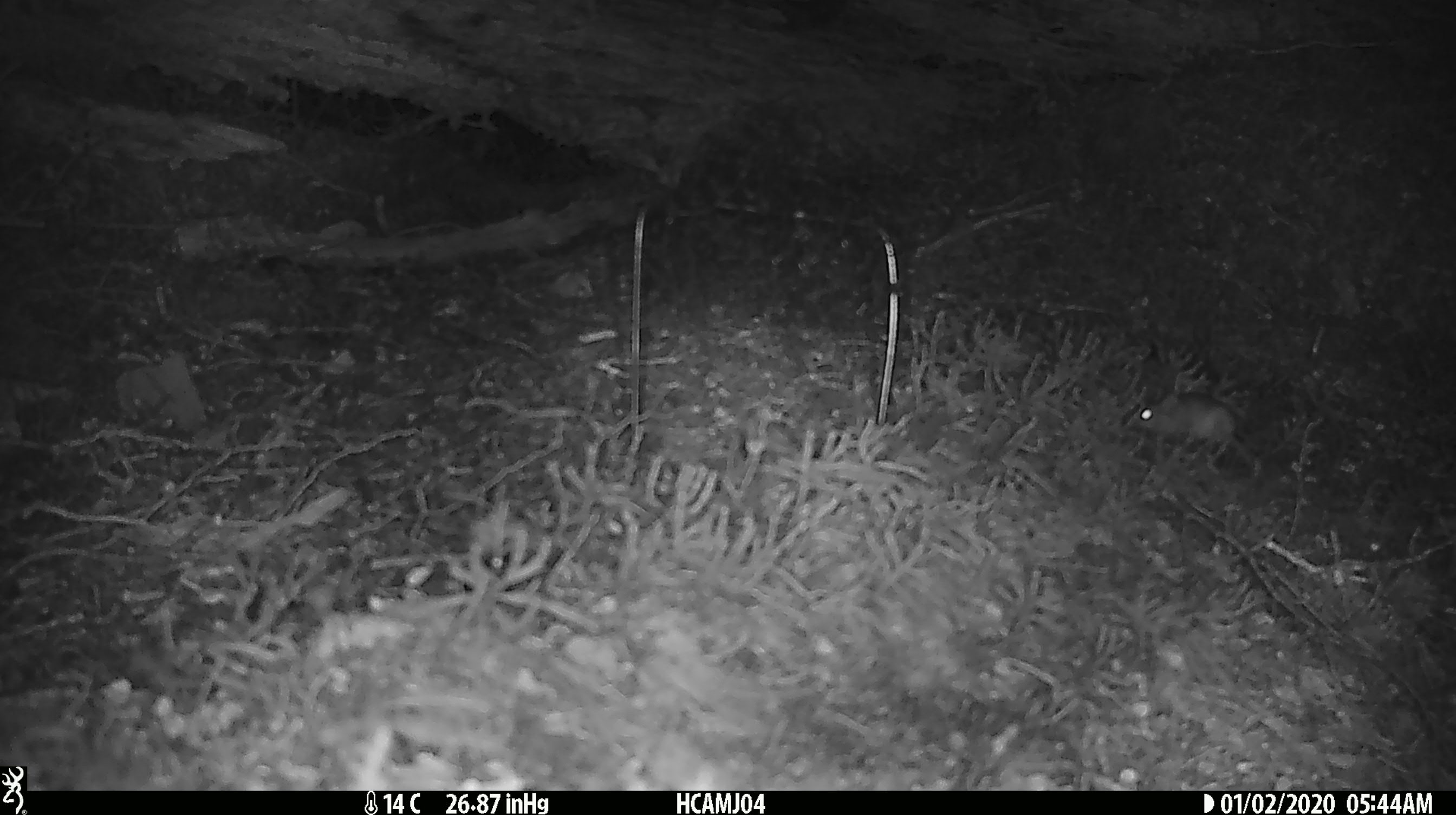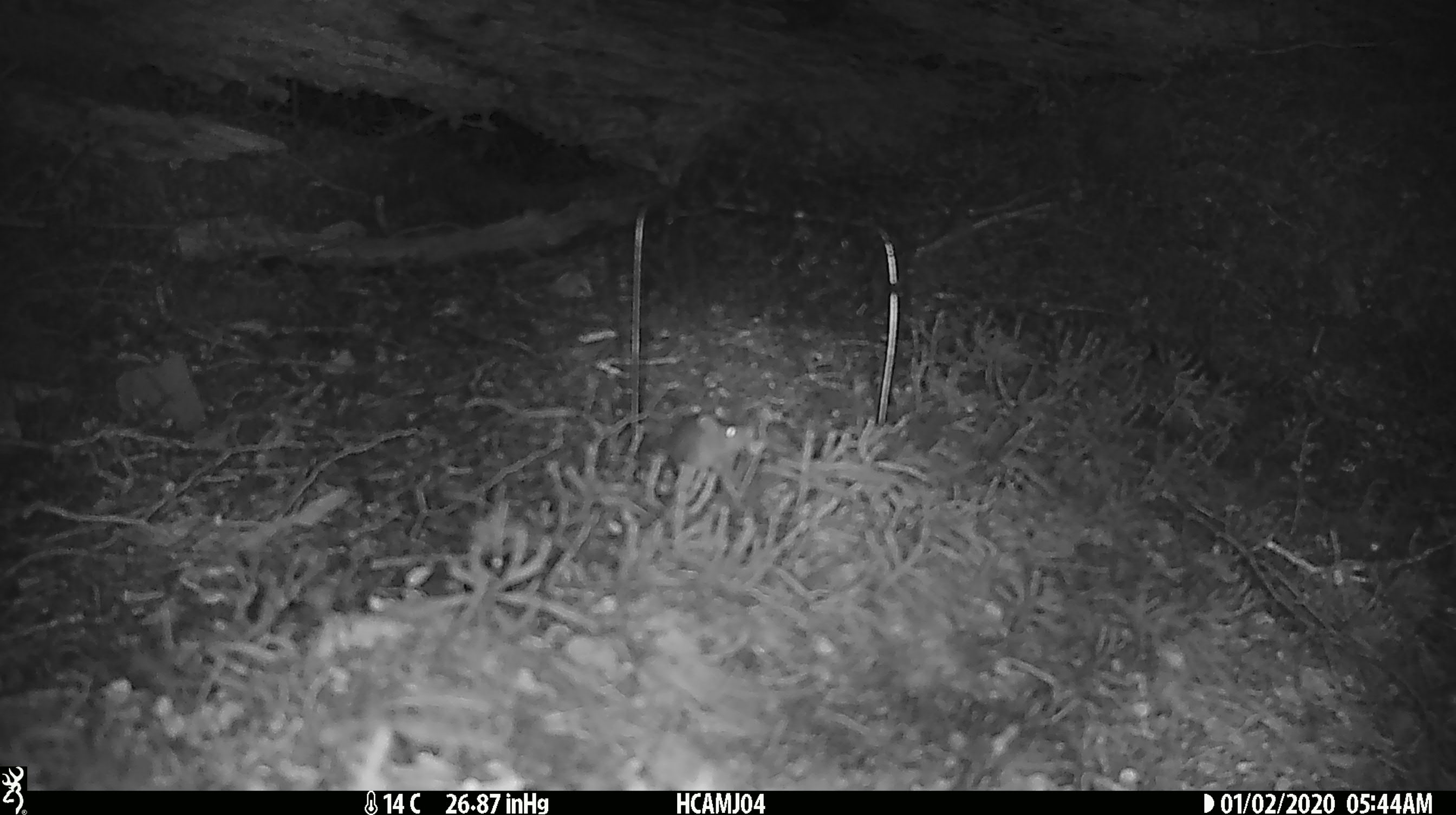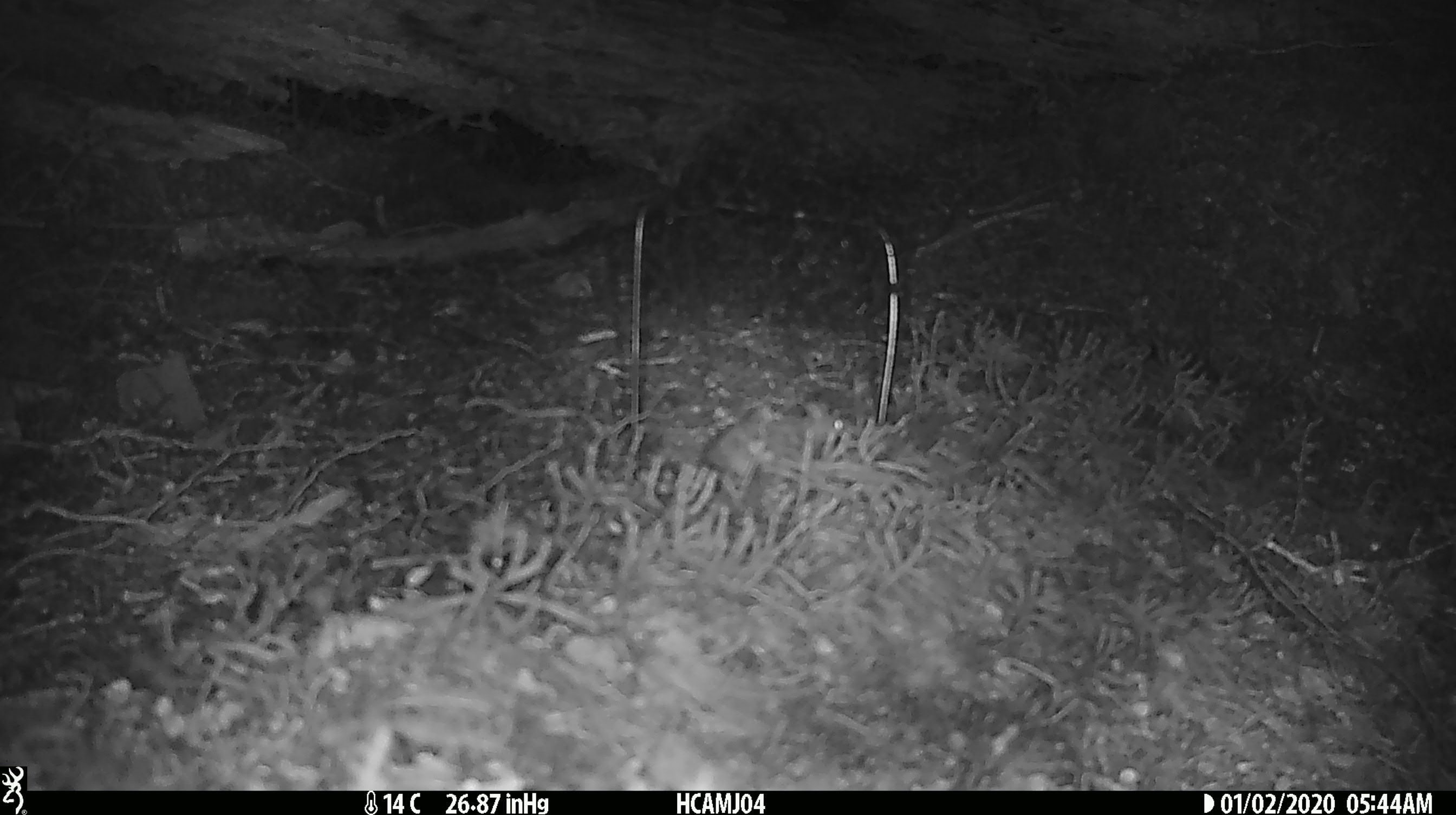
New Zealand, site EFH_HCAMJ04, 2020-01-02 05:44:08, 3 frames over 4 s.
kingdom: Animalia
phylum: Chordata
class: Mammalia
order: Rodentia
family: Muridae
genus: Mus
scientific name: Mus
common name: mouse